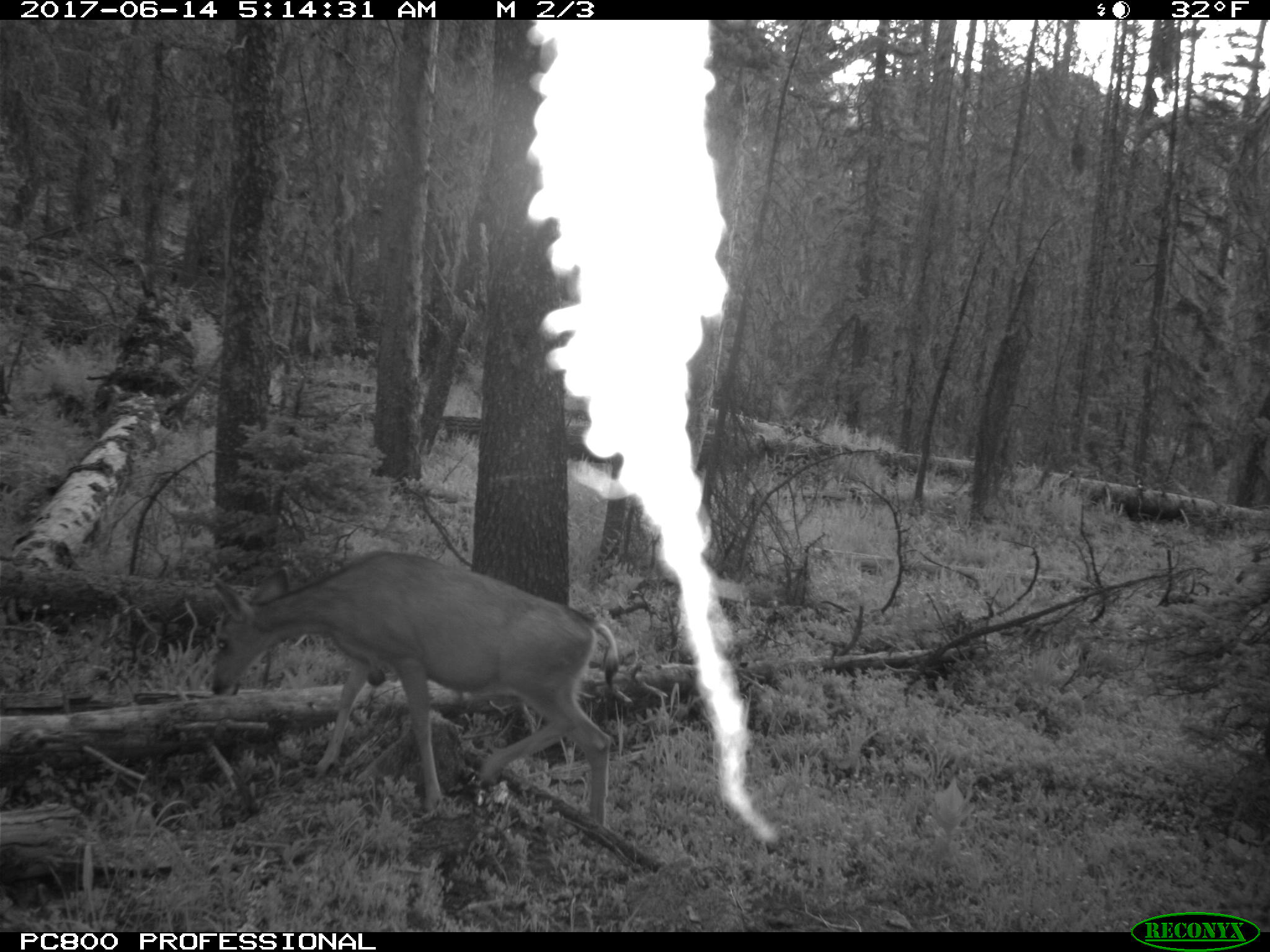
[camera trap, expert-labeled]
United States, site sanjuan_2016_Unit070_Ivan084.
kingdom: Animalia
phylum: Chordata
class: Mammalia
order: Artiodactyla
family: Cervidae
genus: Odocoileus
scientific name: Odocoileus hemionus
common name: mule deer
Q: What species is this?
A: Odocoileus hemionus (mule deer).